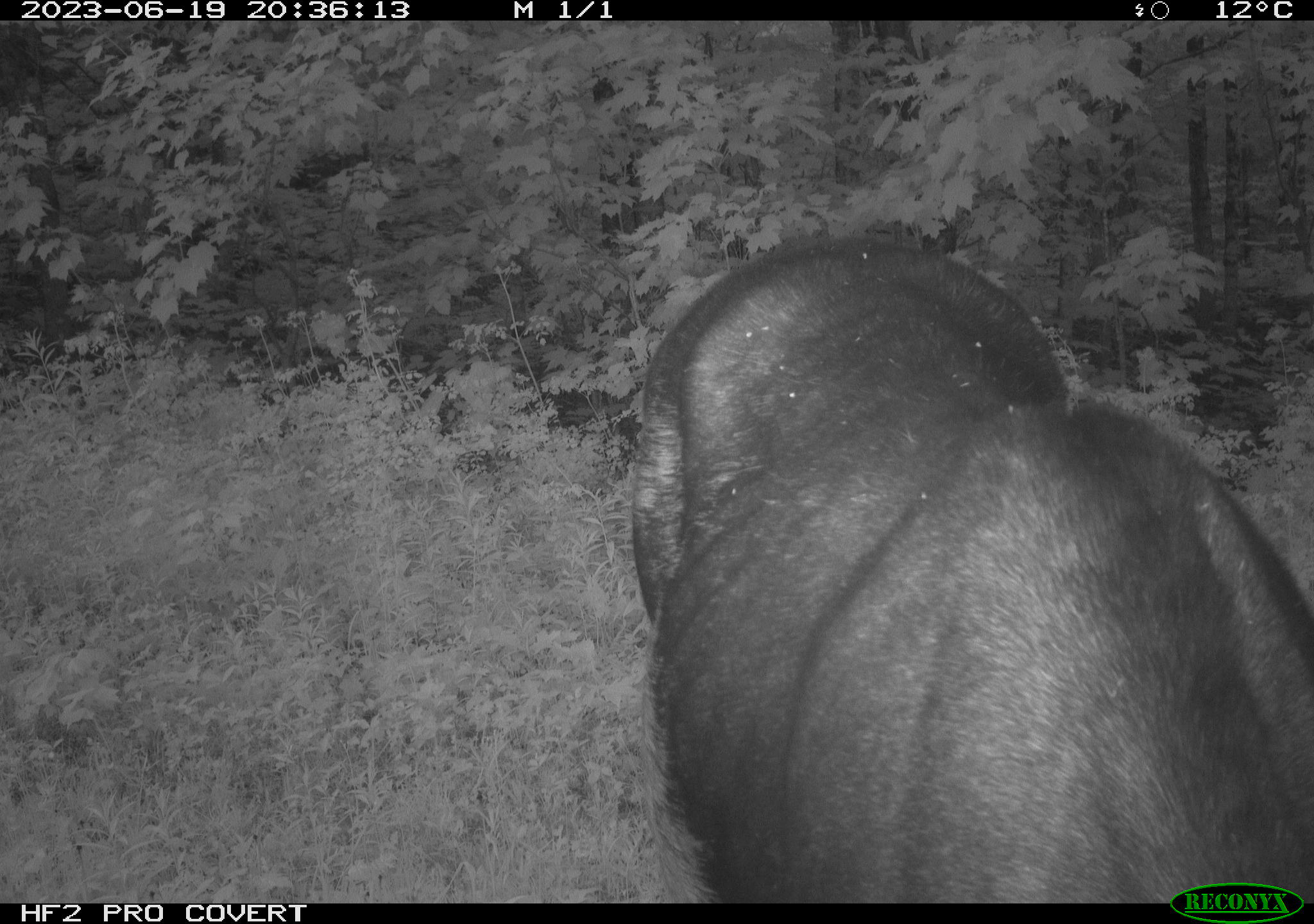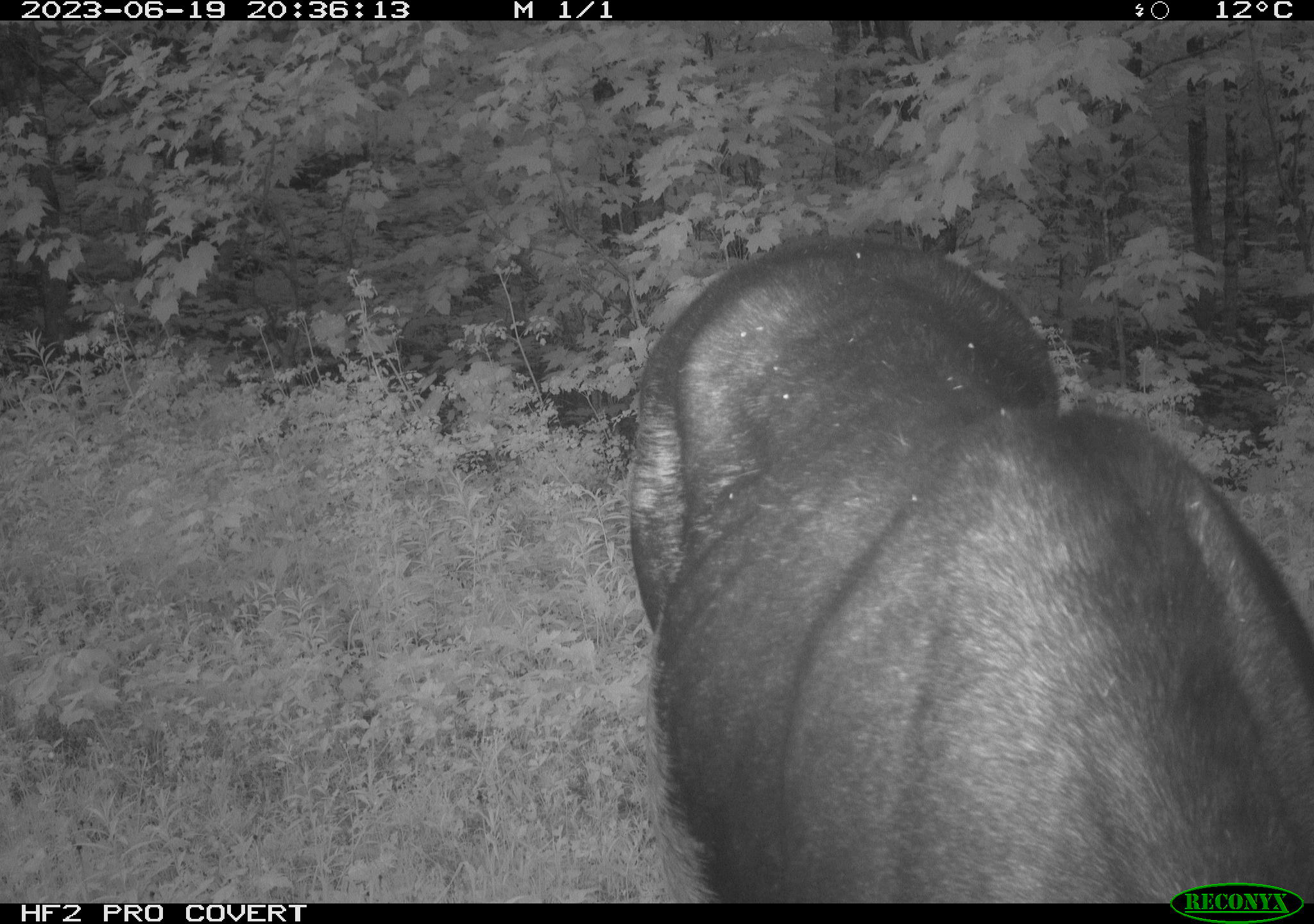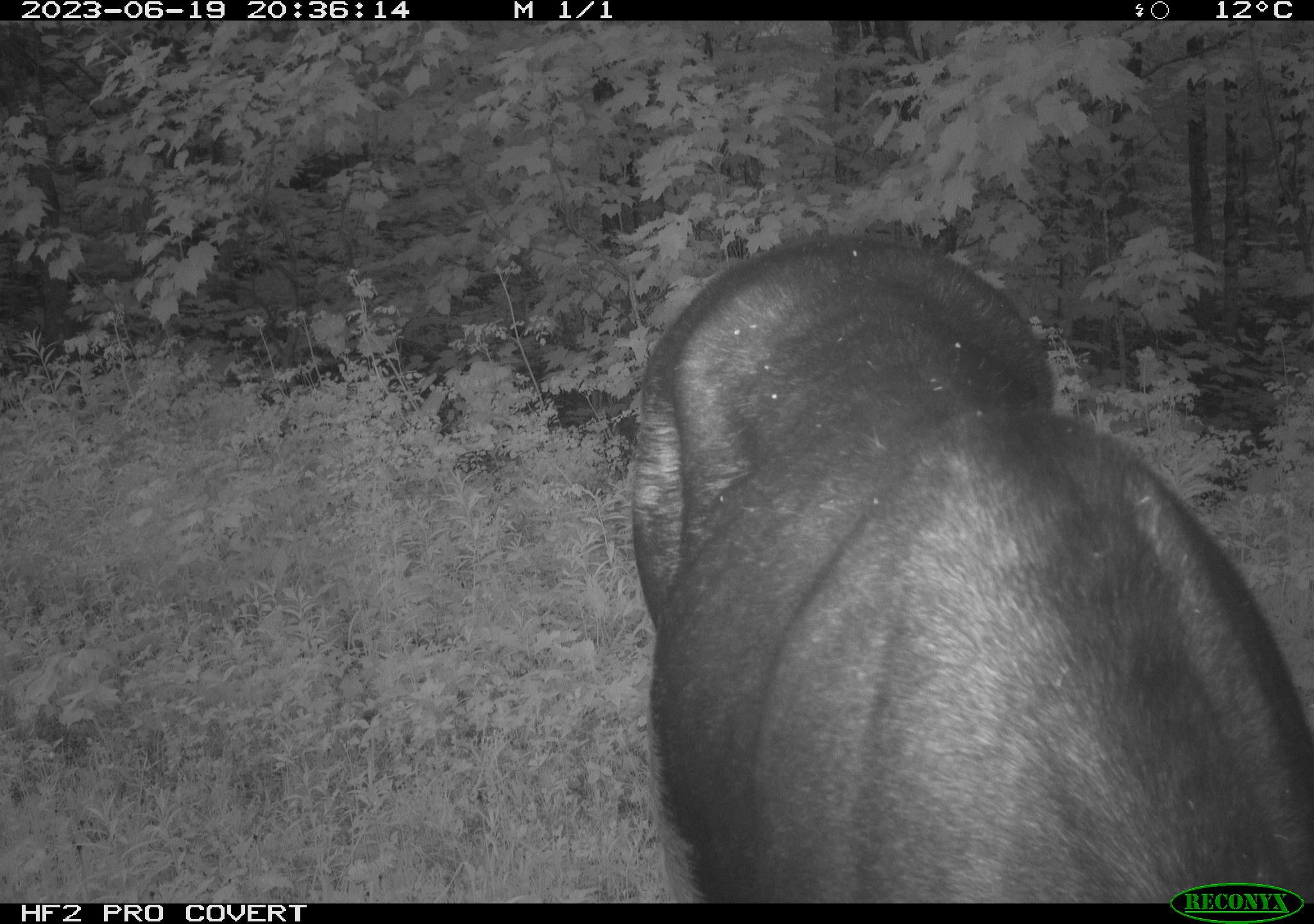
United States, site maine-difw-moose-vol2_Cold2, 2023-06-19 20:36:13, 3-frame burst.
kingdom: Animalia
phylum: Chordata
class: Mammalia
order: Artiodactyla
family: Cervidae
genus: Alces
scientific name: Alces alces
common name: moose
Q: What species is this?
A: Moose (Alces alces).